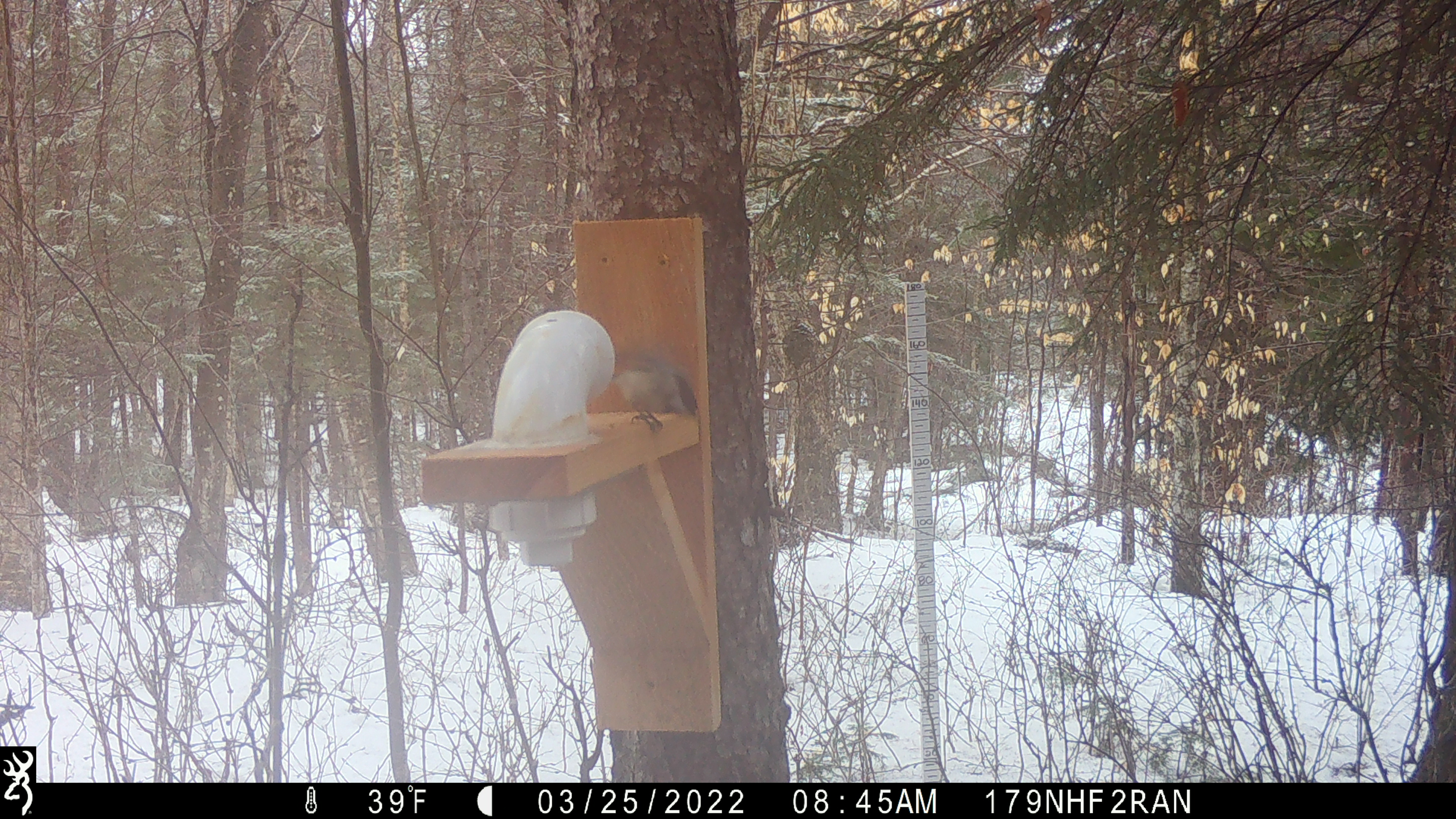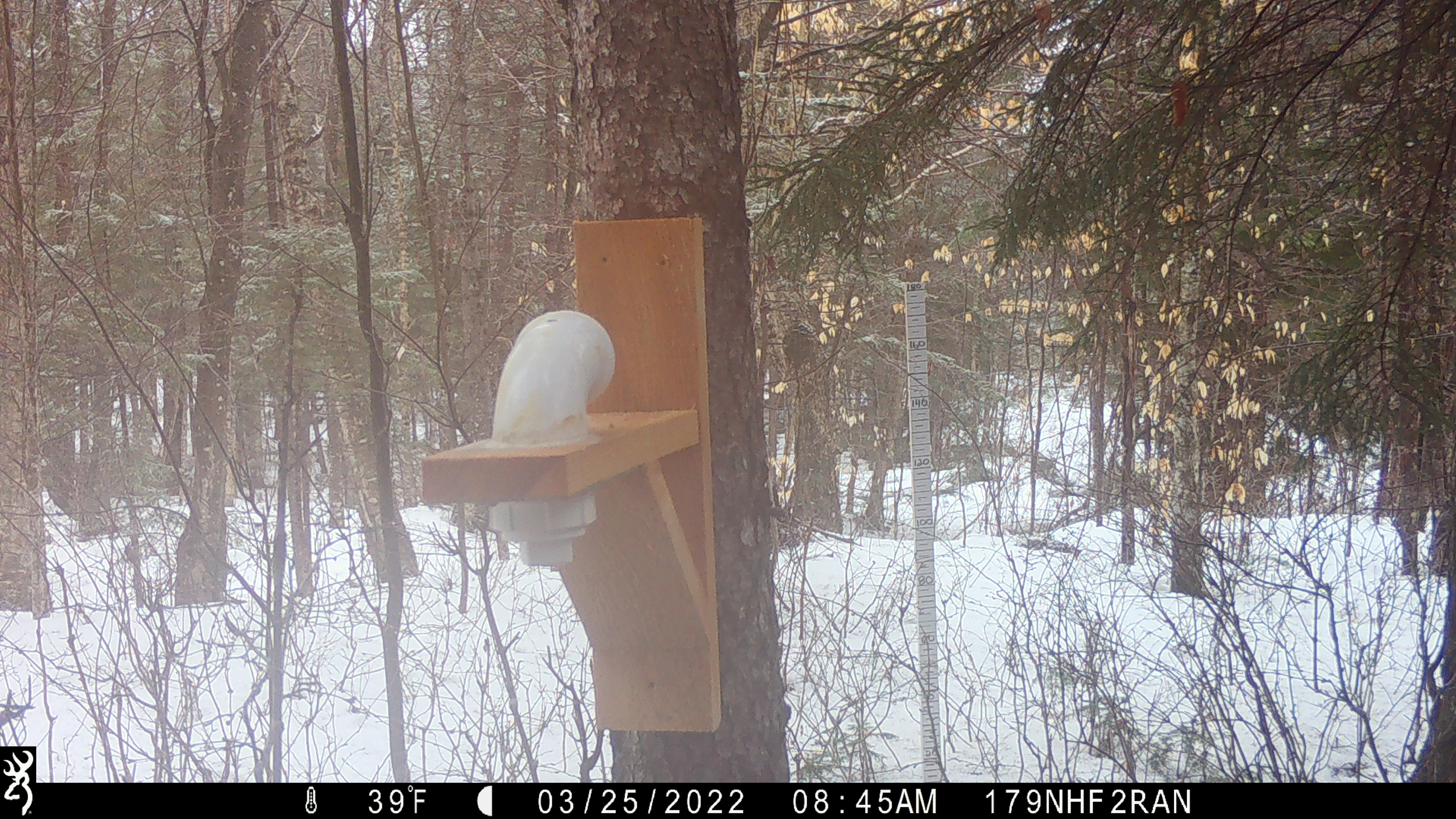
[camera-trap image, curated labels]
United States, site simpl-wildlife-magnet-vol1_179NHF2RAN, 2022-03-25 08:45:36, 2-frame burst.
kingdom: Animalia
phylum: Chordata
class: Aves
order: Passeriformes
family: Paridae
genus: Poecile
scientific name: Poecile atricapillus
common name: black-capped chickadee